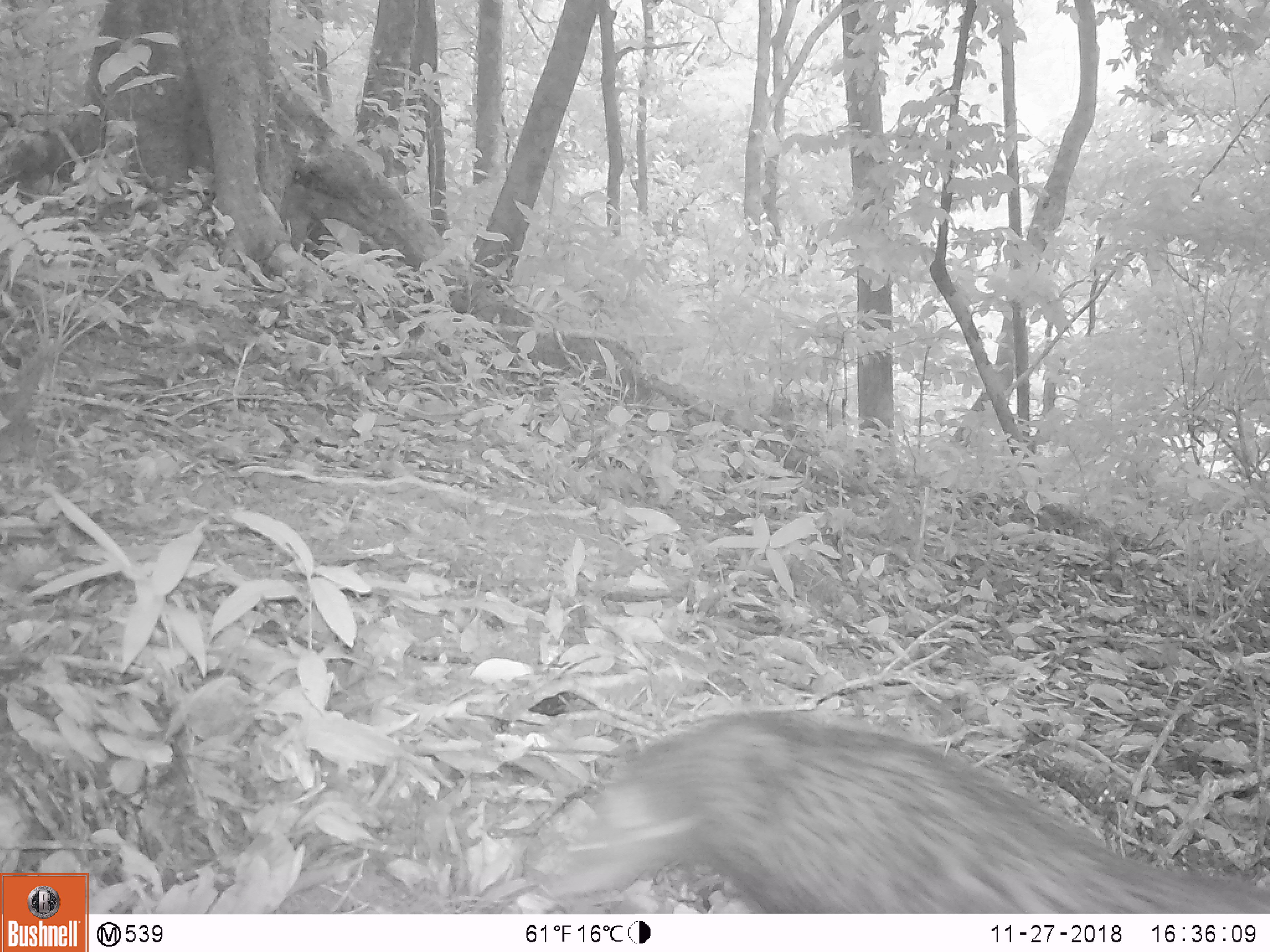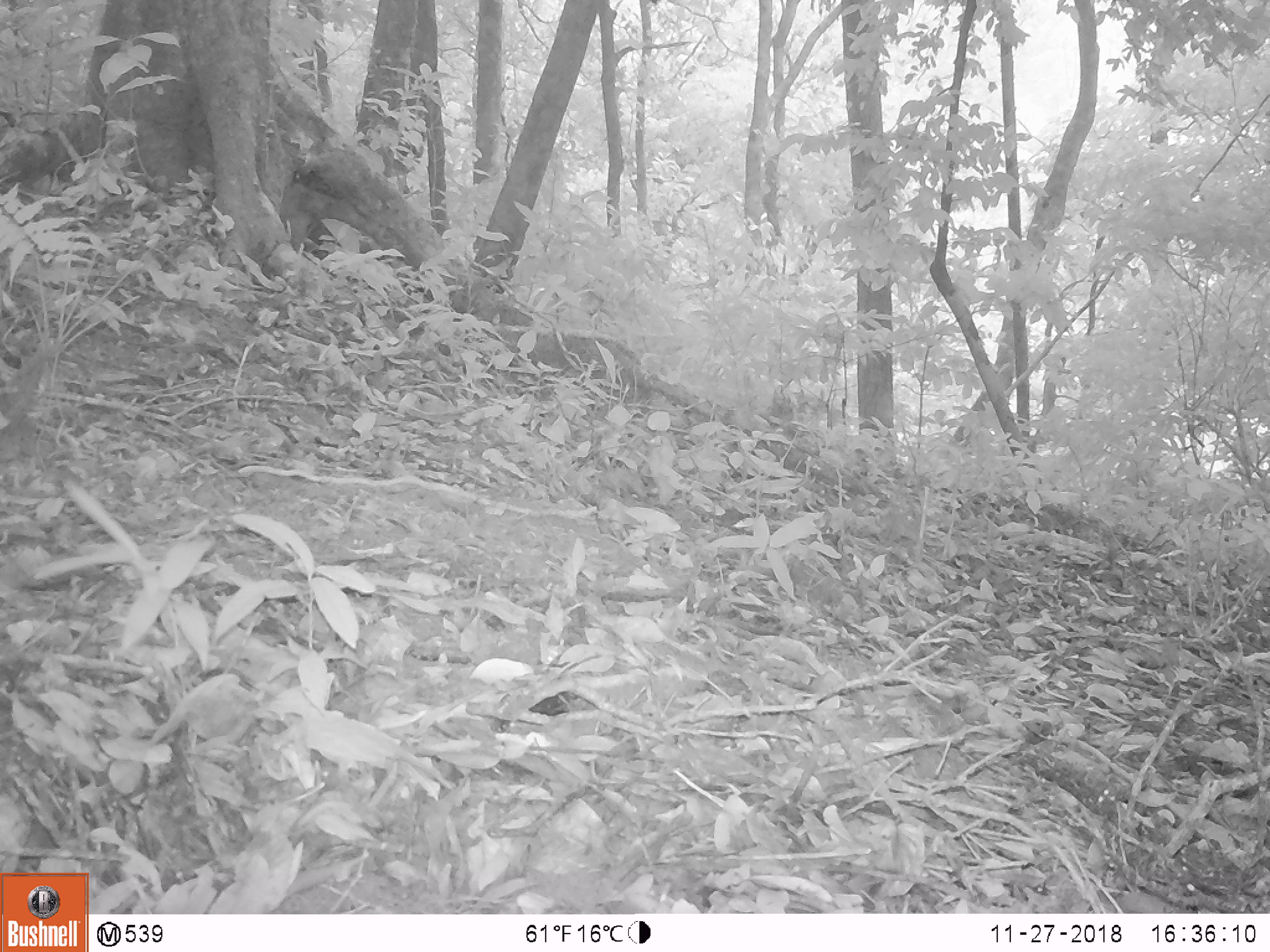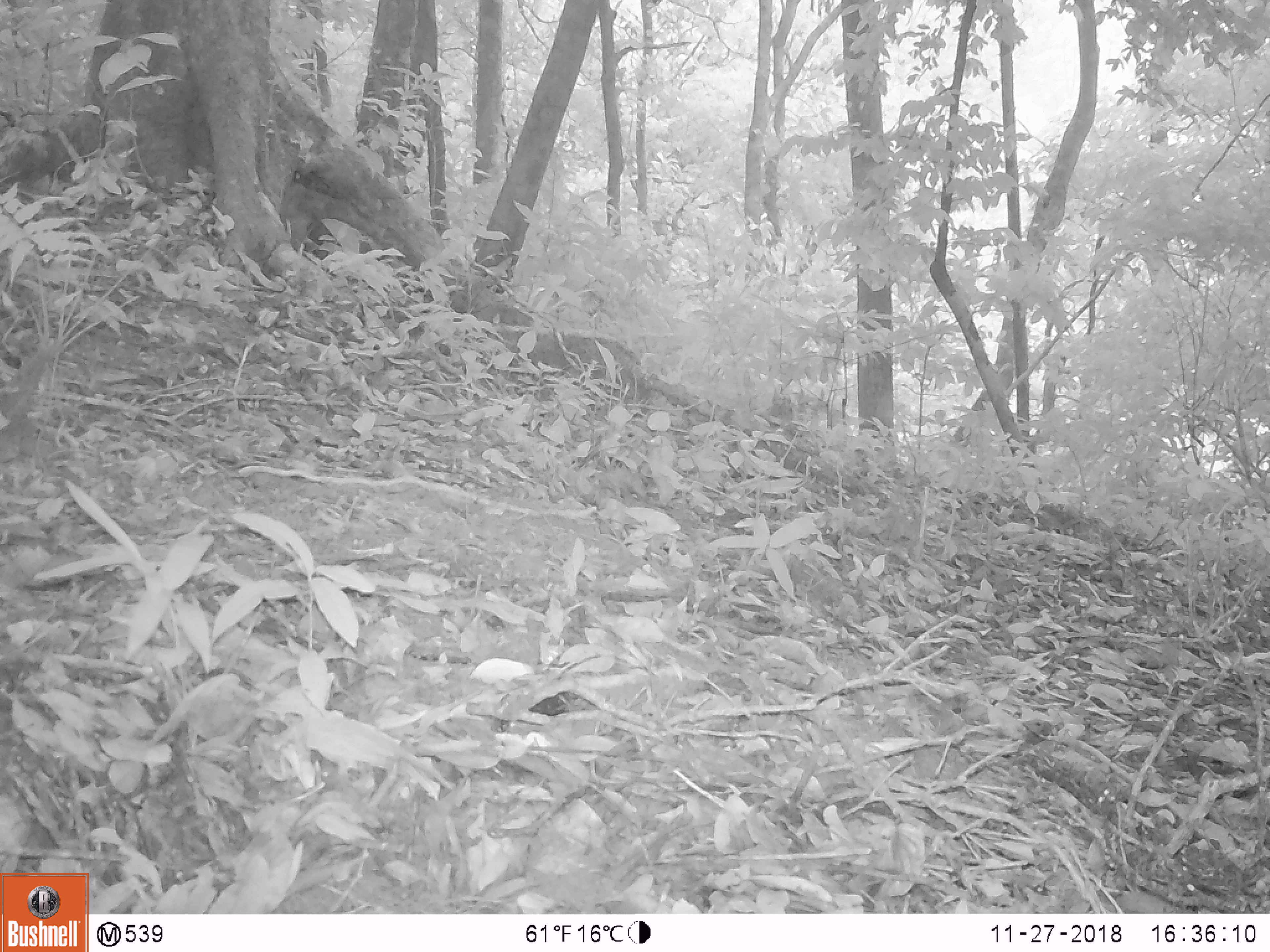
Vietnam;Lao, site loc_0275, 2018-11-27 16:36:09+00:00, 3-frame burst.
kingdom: Animalia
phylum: Chordata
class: Mammalia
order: Carnivora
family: Herpestidae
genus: Urva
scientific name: Urva urva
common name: crab-eating mongoose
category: crab eating mongoose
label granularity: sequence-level